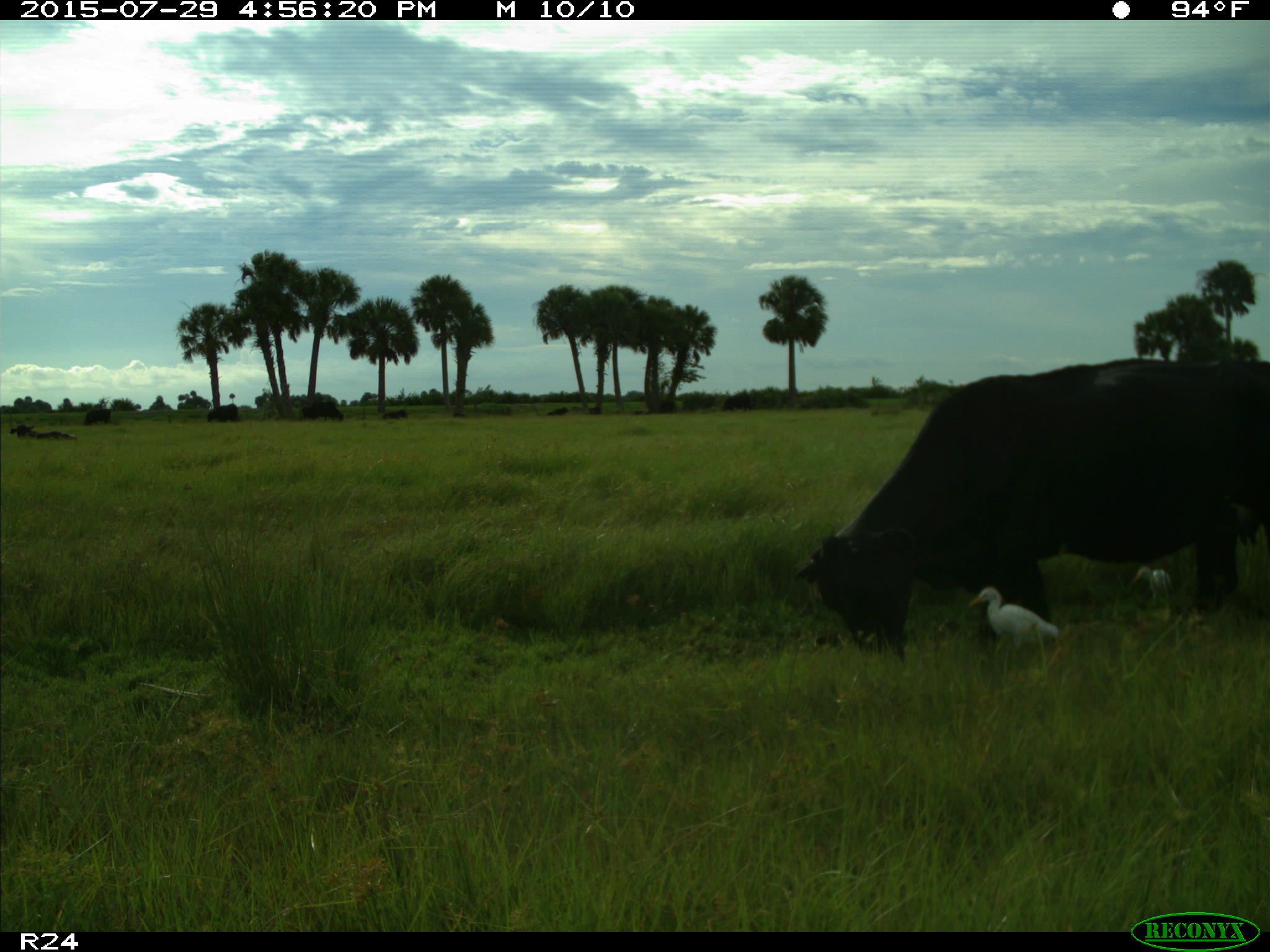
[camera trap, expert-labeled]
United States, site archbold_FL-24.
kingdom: Animalia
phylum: Chordata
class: Mammalia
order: Artiodactyla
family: Bovidae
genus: Bos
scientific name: Bos taurus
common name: domestic cow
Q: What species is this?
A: Bos taurus (domestic cow).